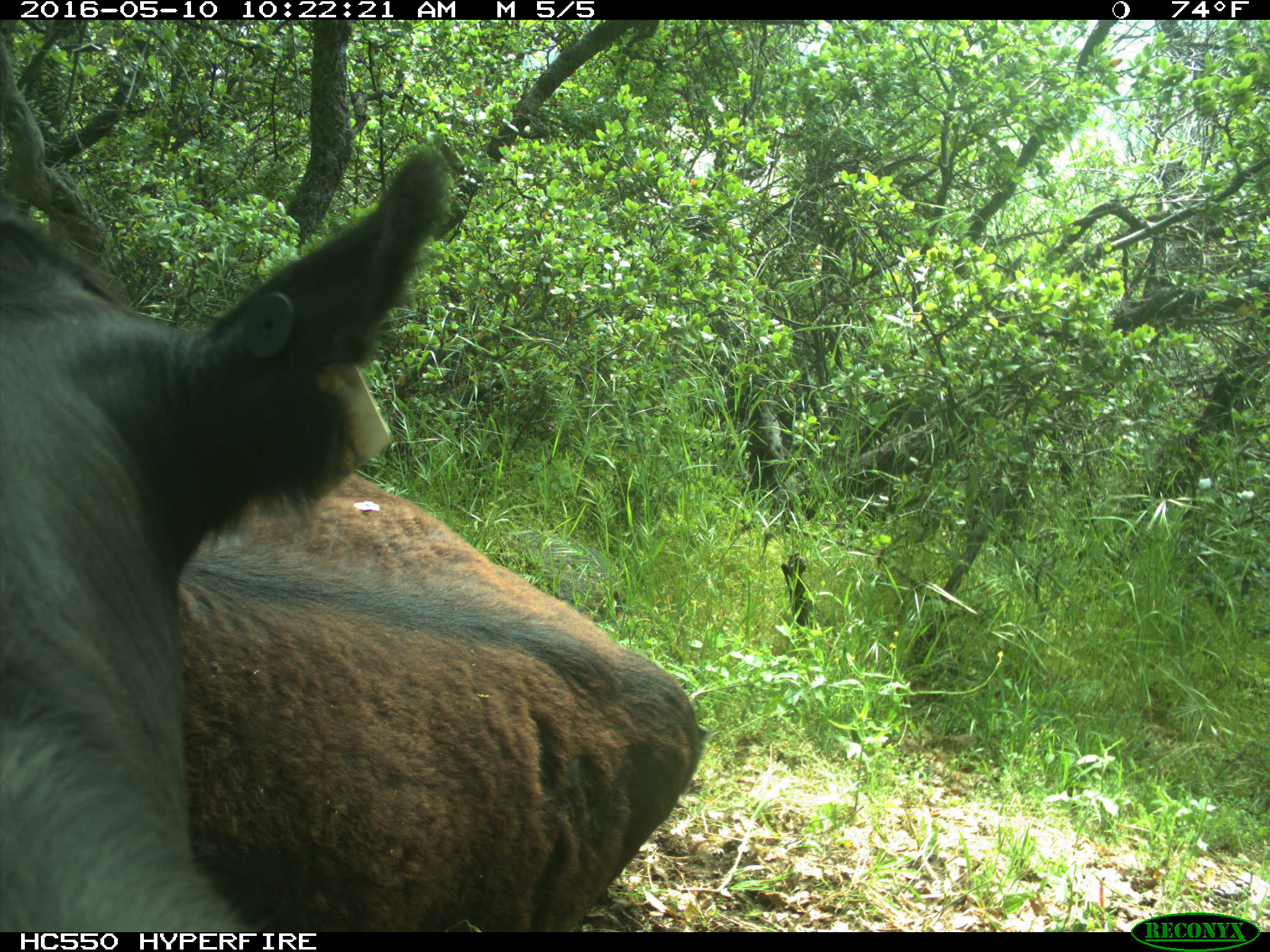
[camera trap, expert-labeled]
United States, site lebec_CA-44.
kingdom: Animalia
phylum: Chordata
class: Mammalia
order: Artiodactyla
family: Bovidae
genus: Bos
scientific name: Bos taurus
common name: domestic cow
Bos taurus (domestic cow).